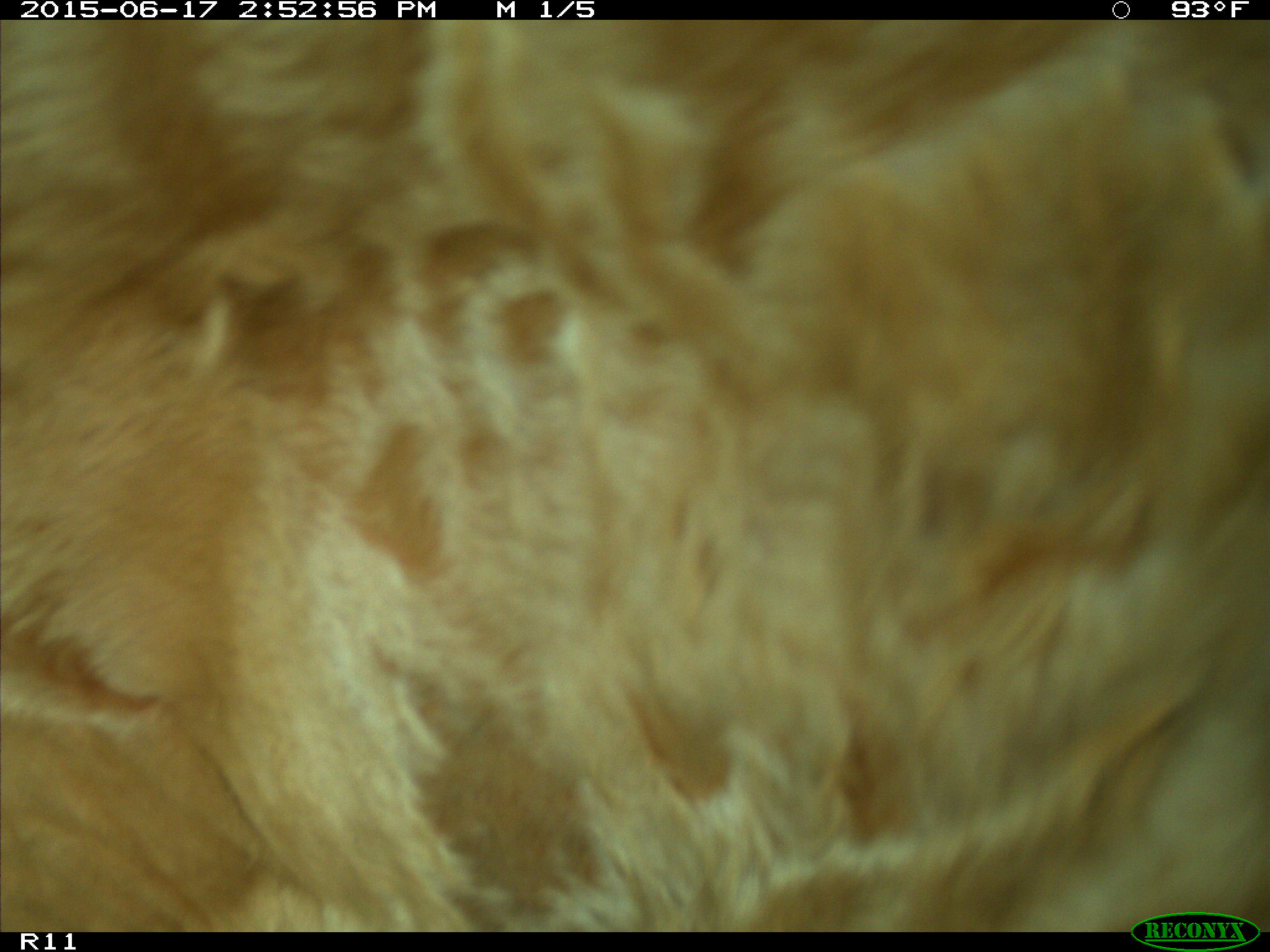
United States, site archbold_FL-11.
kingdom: Animalia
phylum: Chordata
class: Mammalia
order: Artiodactyla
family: Bovidae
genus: Bos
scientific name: Bos taurus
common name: domestic cow